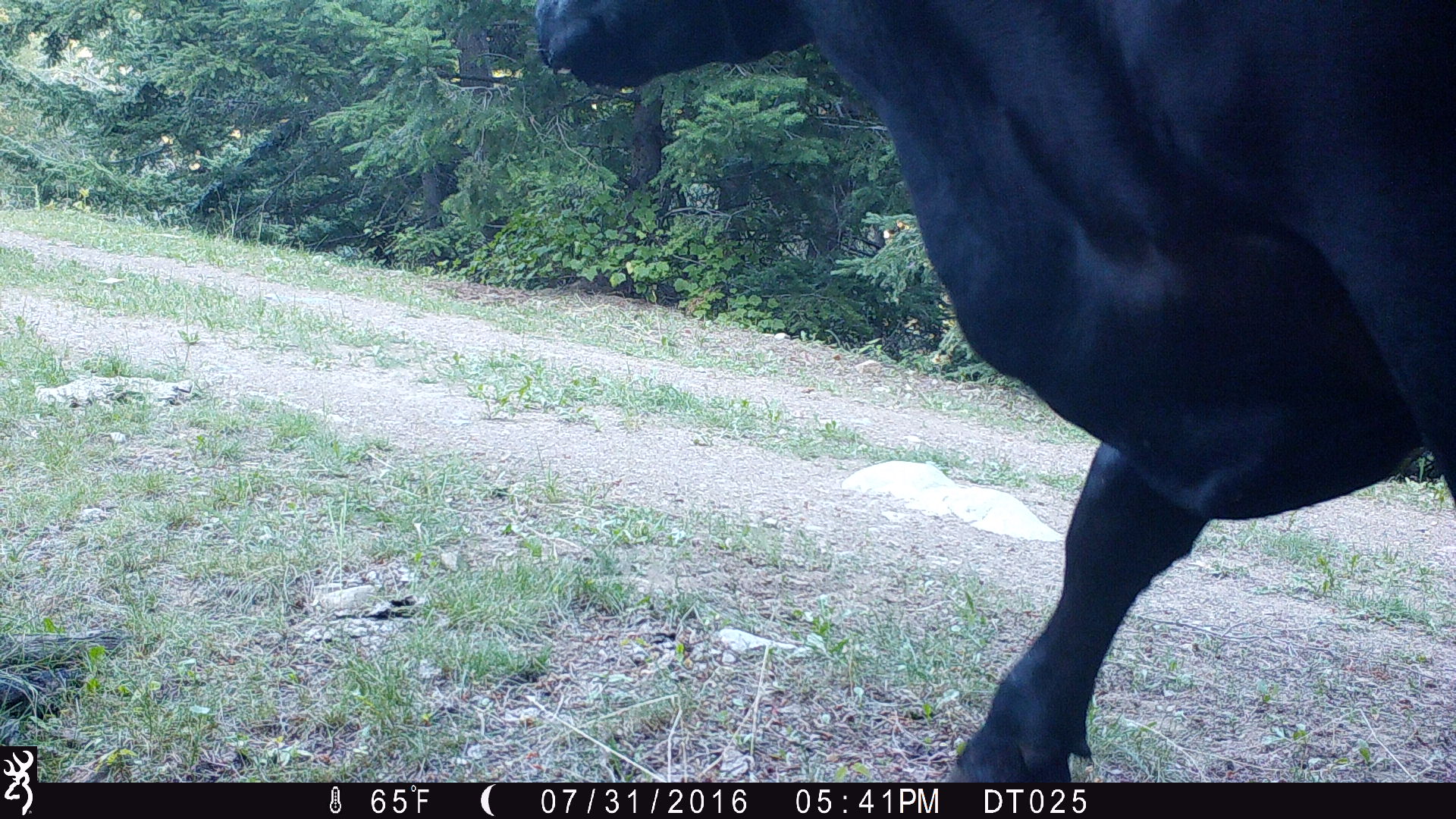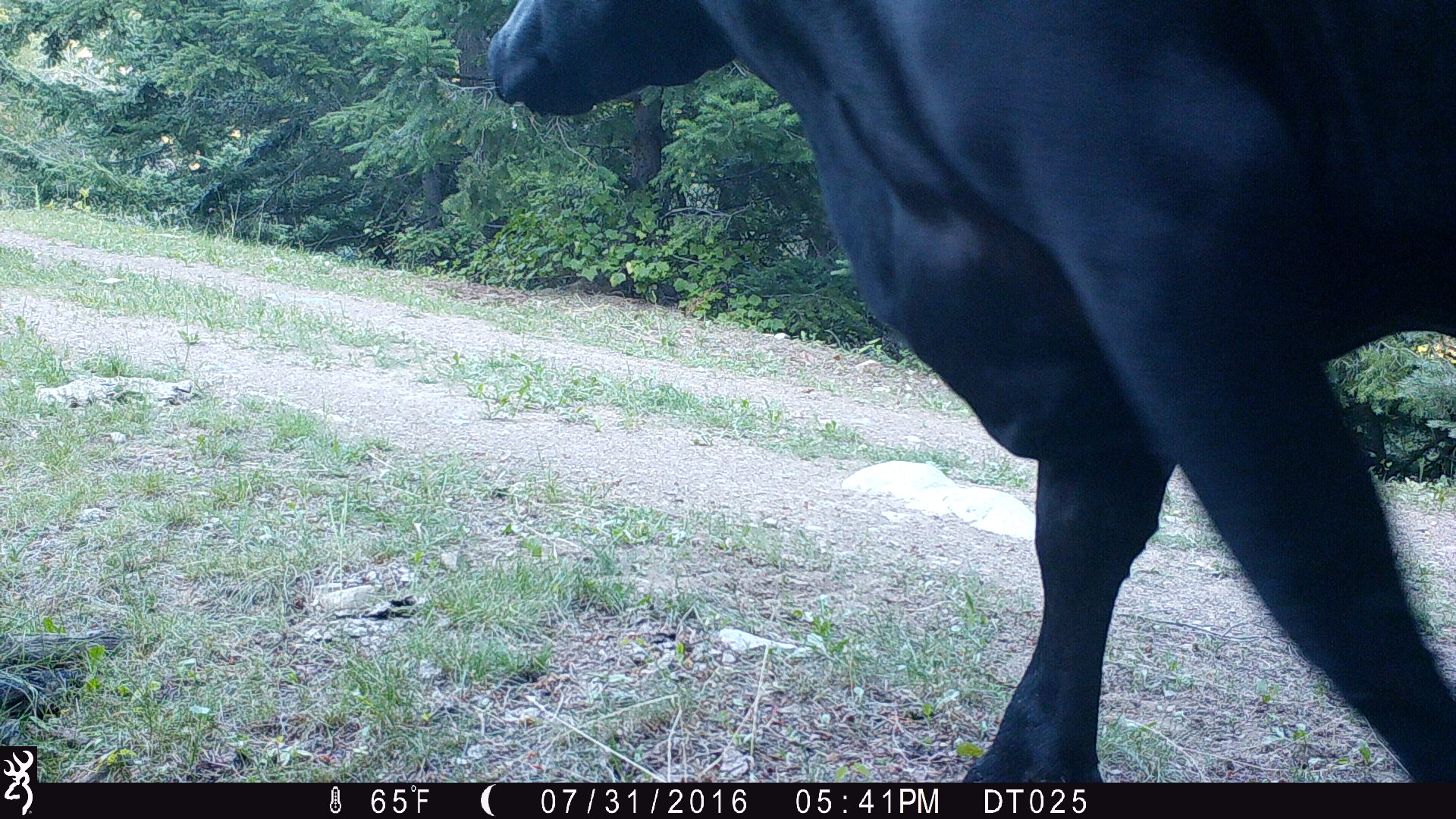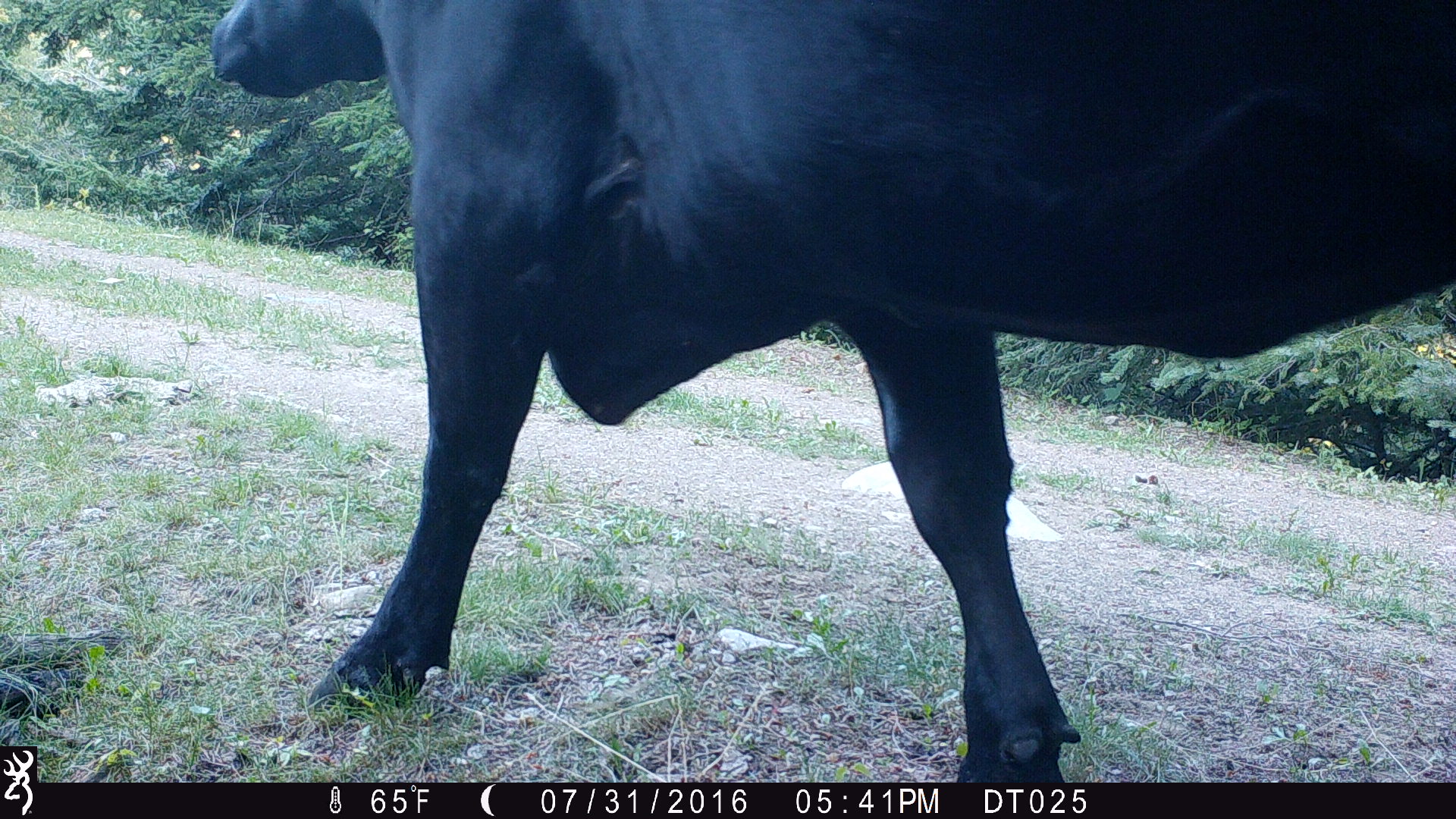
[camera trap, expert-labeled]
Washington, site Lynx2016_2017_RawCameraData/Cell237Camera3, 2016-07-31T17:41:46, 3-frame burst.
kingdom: Animalia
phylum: Chordata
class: Mammalia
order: Artiodactyla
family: Bovidae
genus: Bos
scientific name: Bos taurus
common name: domestic cattle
Domestic cattle (Bos taurus). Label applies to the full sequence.